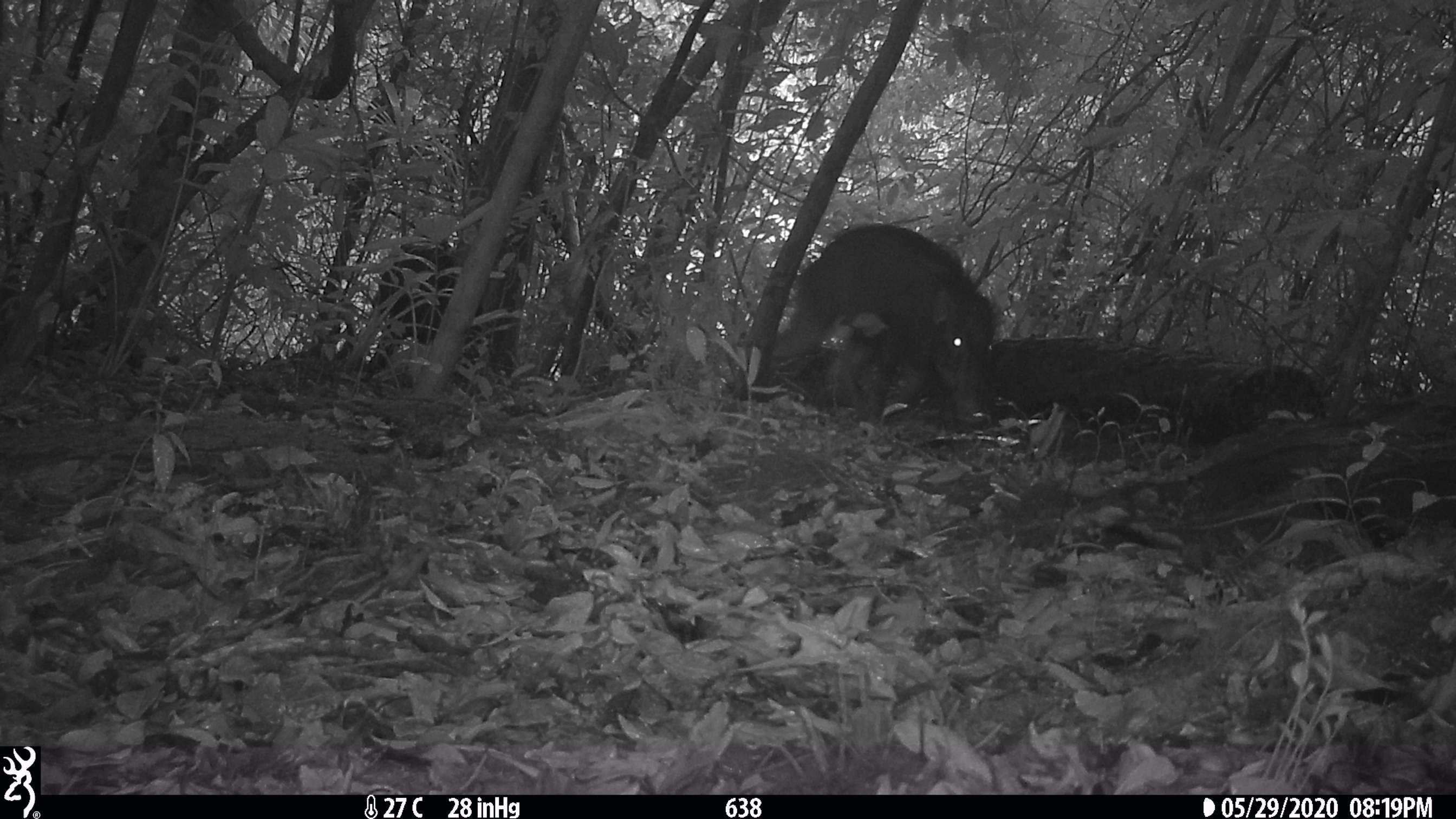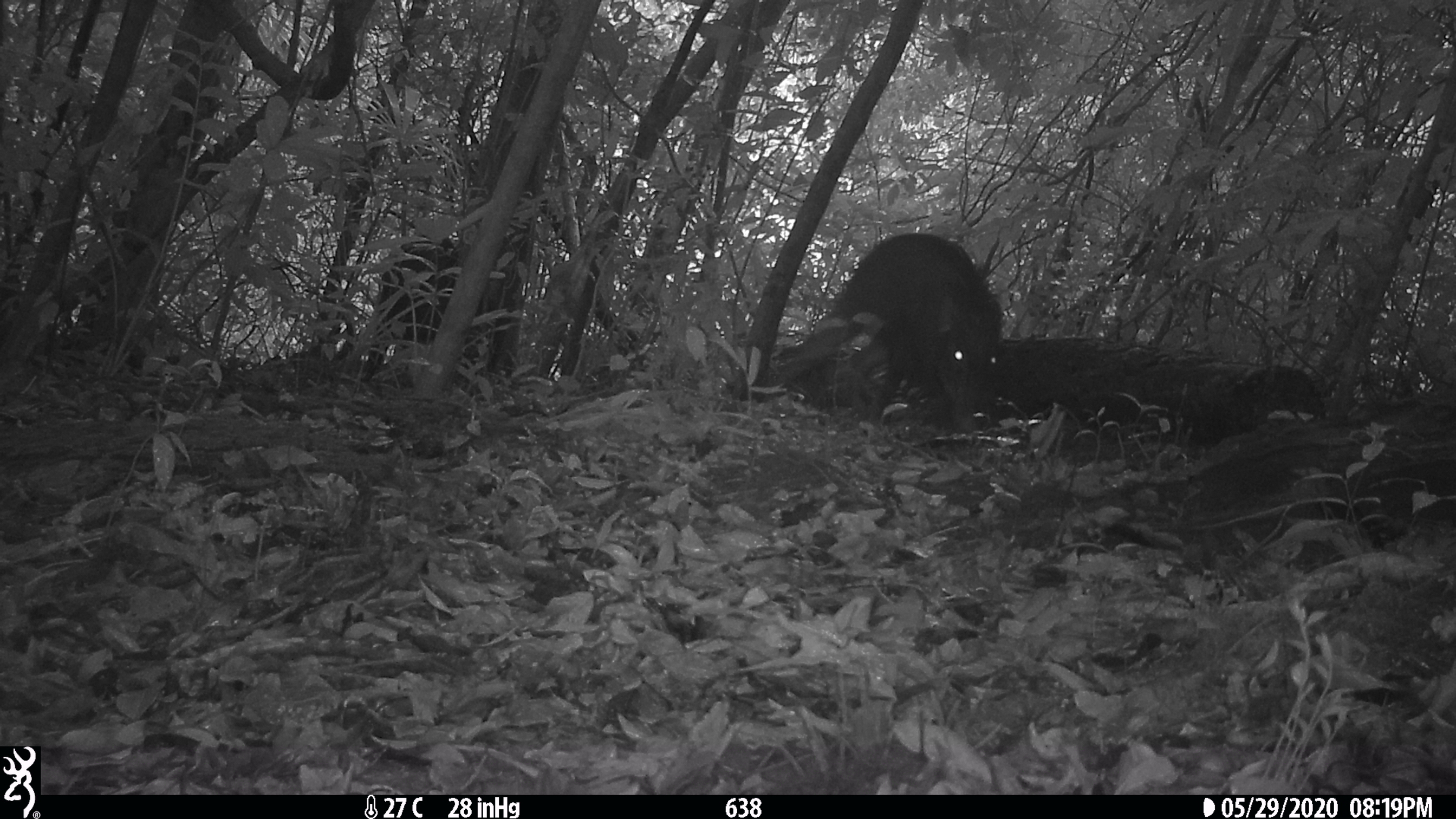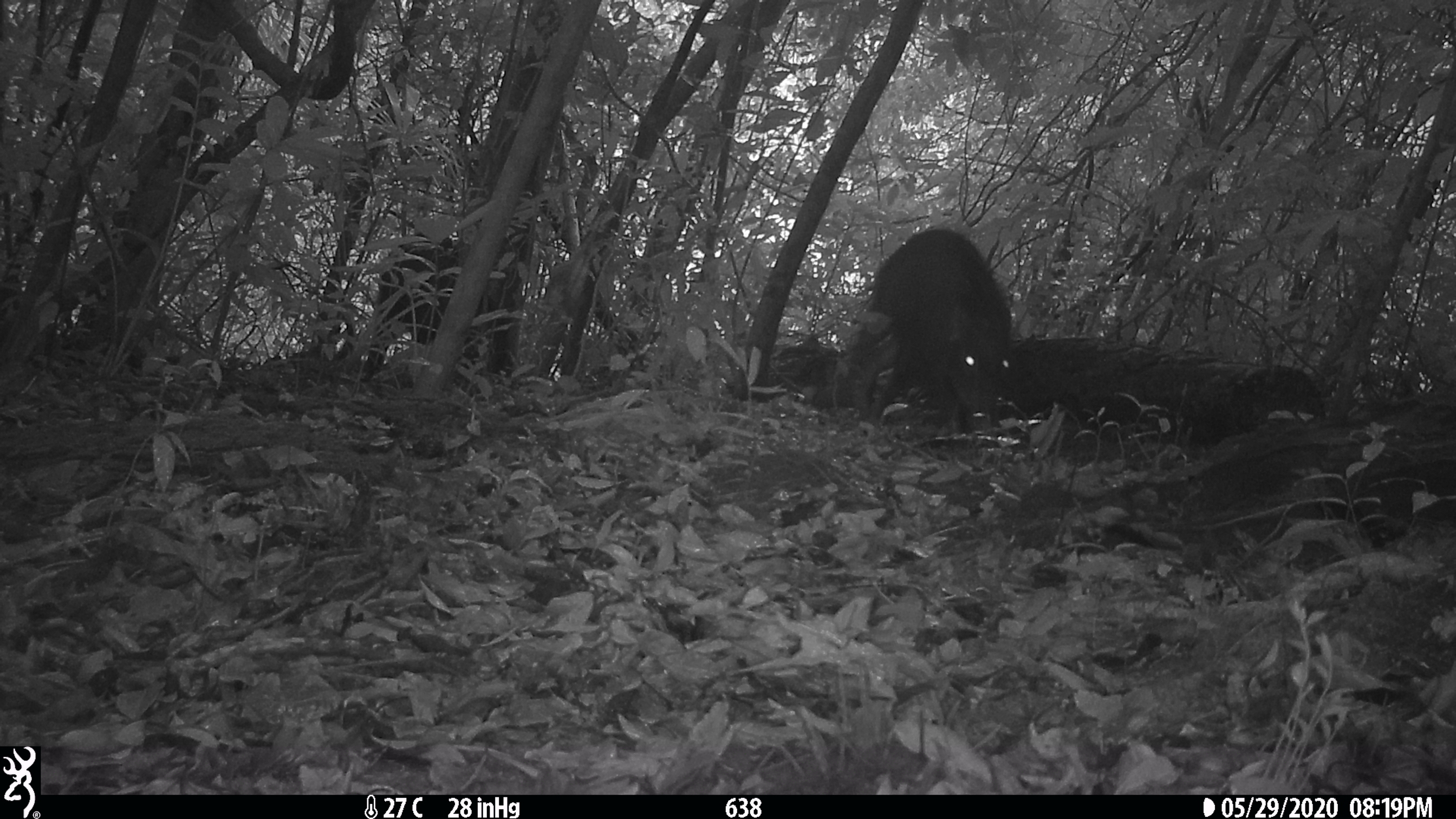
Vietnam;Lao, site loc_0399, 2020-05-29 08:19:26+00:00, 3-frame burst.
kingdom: Animalia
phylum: Chordata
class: Mammalia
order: Artiodactyla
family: Suidae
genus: Sus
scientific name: Sus scrofa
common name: eurasian wild pig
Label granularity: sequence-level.